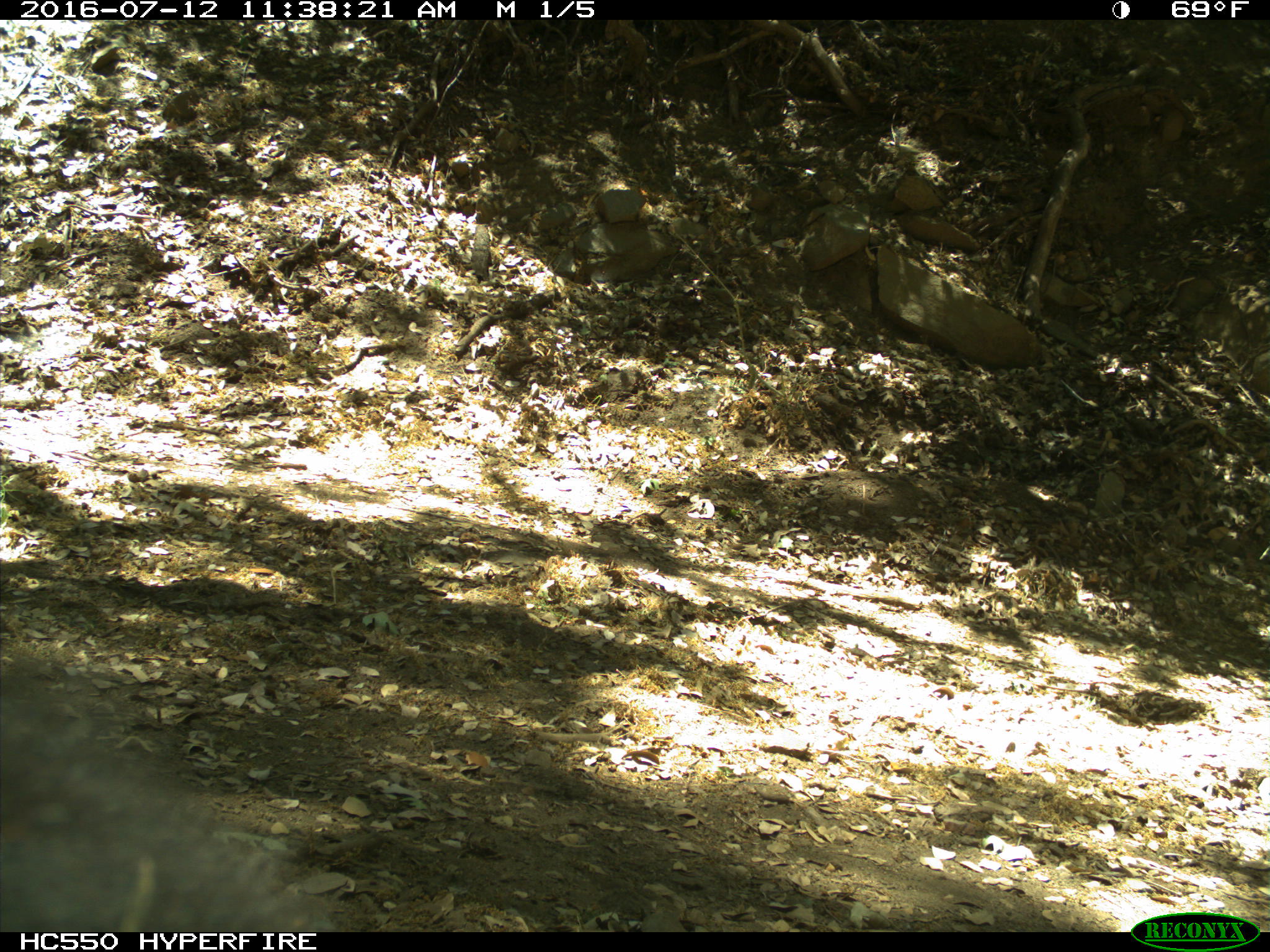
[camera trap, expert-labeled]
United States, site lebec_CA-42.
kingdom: Animalia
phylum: Chordata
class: Mammalia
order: Carnivora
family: Ursidae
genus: Ursus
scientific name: Ursus americanus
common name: american black bear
Ursus americanus (american black bear).